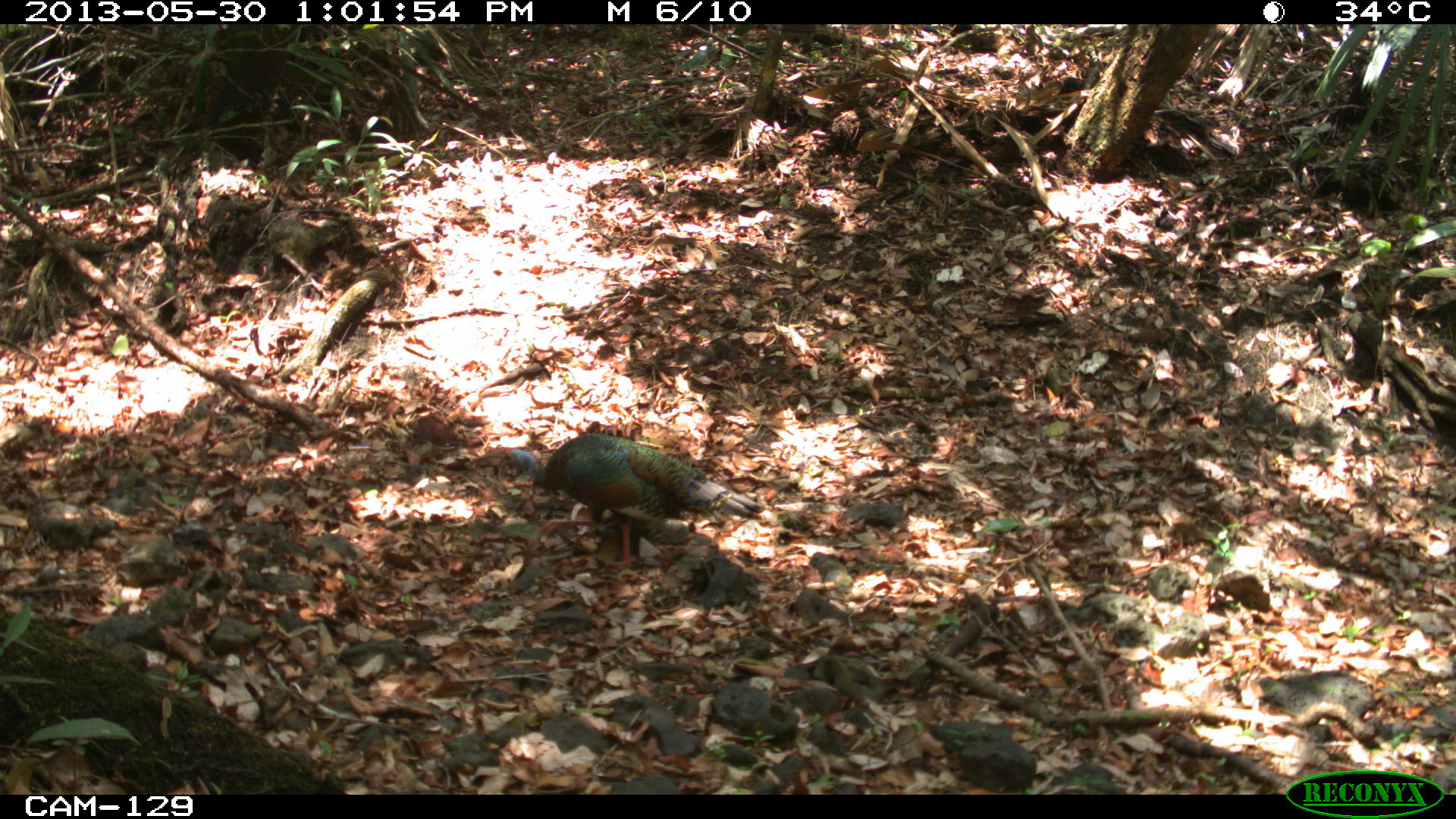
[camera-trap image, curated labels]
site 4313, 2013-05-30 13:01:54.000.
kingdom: Animalia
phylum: Chordata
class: Aves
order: Galliformes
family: Phasianidae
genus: Meleagris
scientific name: Meleagris ocellata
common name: ocellated turkey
Meleagris ocellata (ocellated turkey), count 1, sex male.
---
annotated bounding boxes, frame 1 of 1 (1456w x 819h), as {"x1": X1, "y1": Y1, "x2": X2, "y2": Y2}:
meleagris ocellata: {"x1": 493, "y1": 432, "x2": 766, "y2": 574}